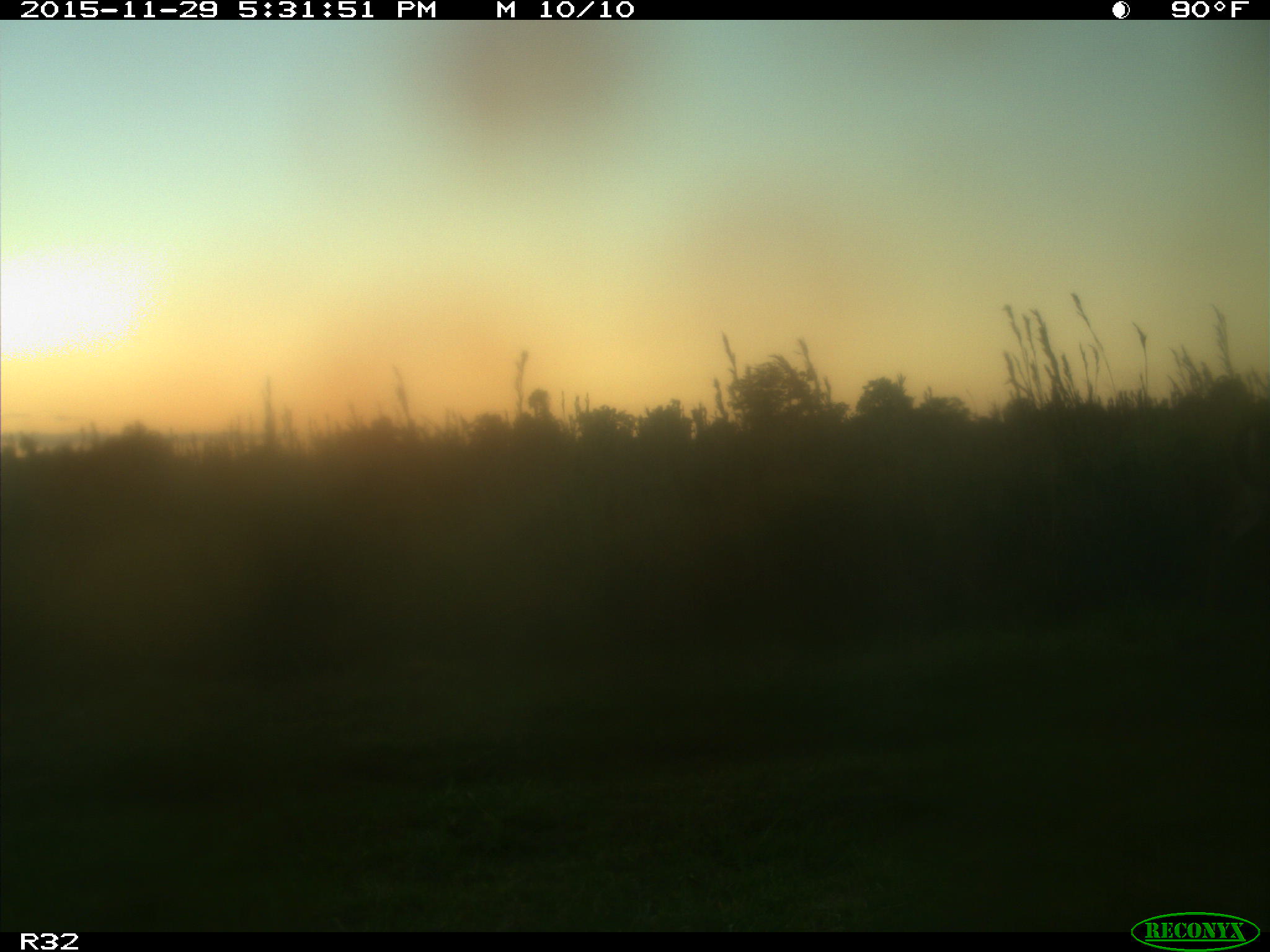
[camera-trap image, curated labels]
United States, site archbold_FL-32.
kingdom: Animalia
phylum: Chordata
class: Mammalia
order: Artiodactyla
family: Cervidae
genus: Odocoileus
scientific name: Odocoileus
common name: deer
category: unidentified deer